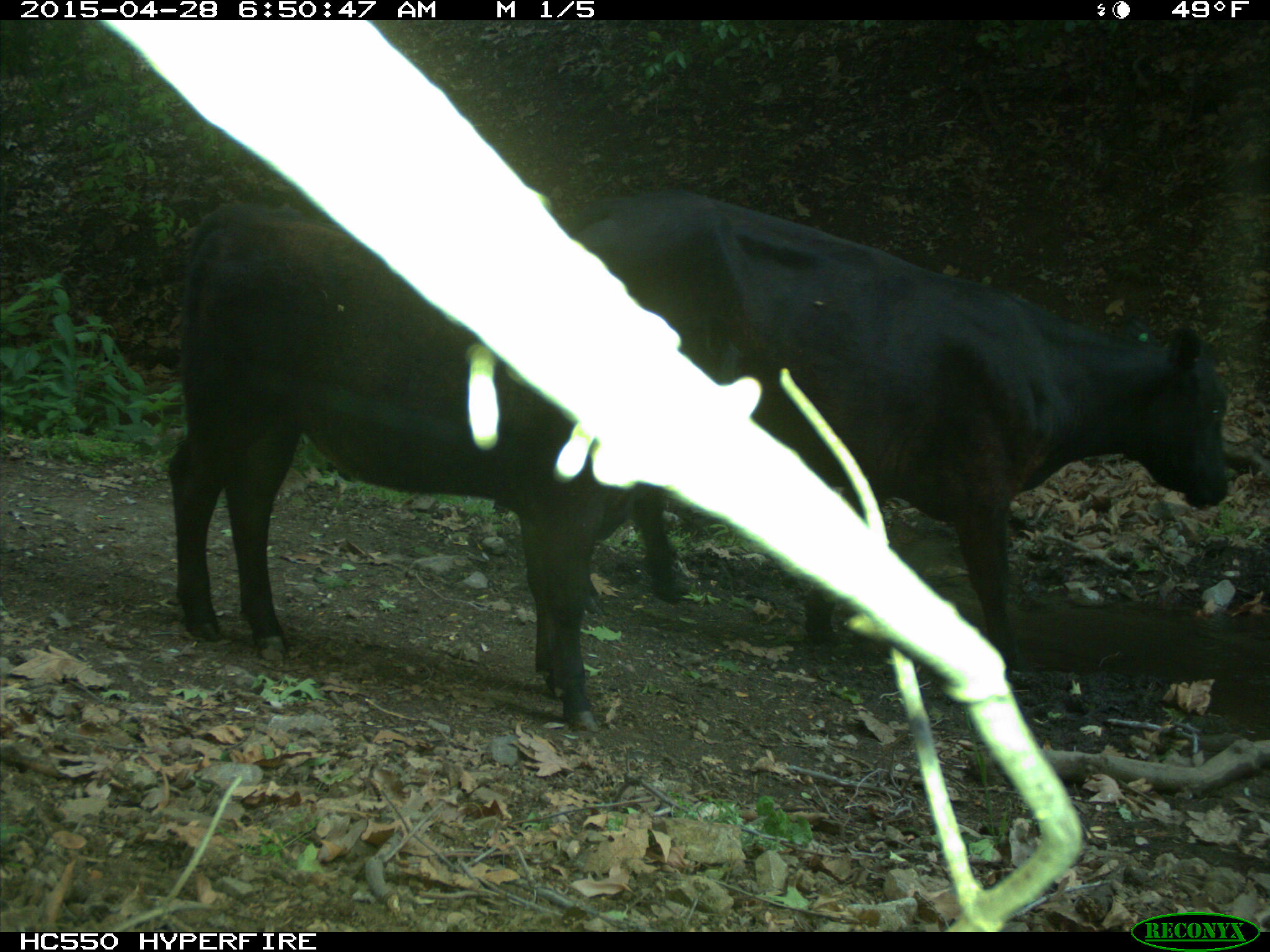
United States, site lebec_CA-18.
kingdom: Animalia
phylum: Chordata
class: Mammalia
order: Artiodactyla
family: Bovidae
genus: Bos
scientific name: Bos taurus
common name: domestic cow